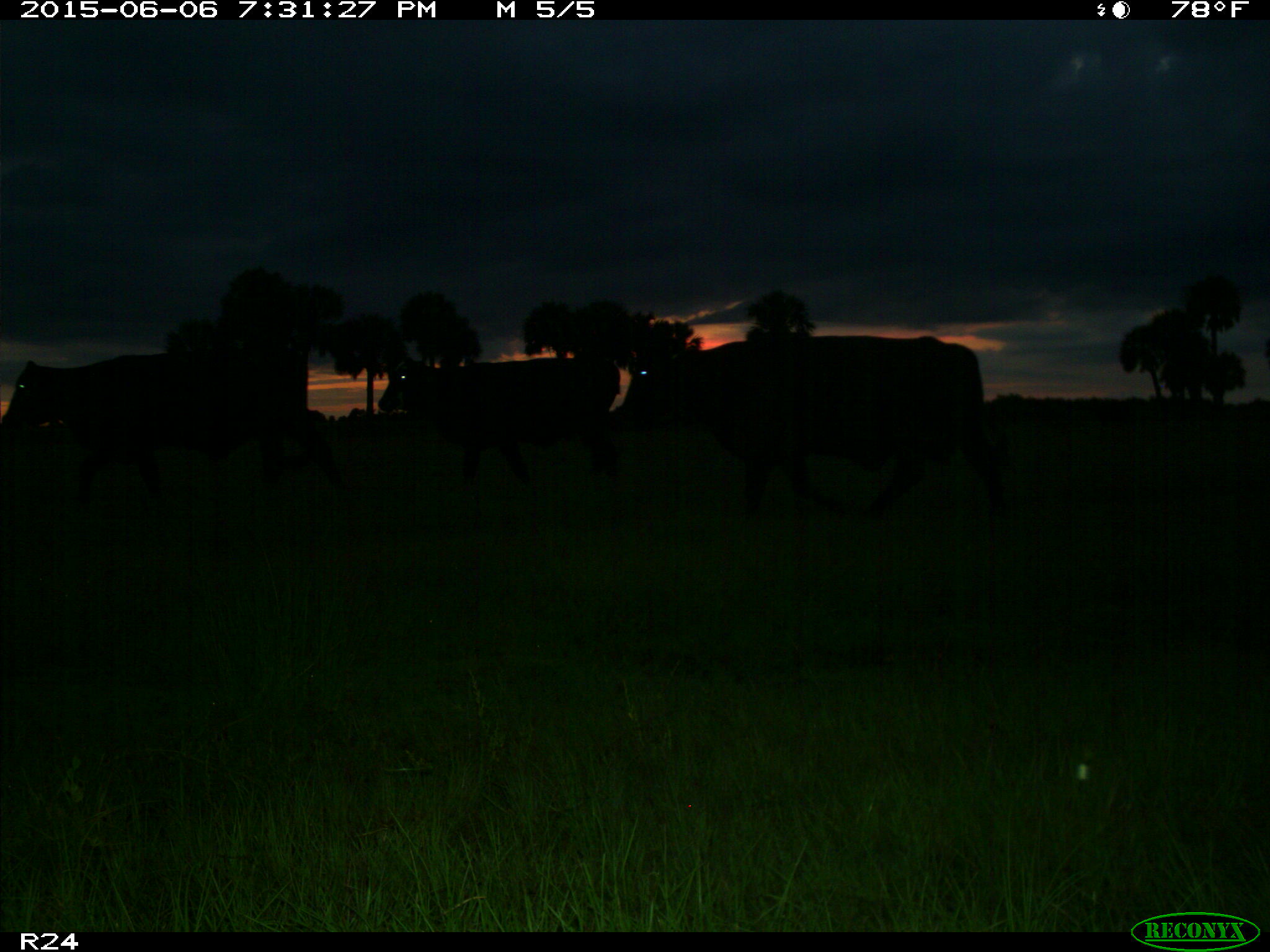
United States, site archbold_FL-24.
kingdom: Animalia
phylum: Chordata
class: Mammalia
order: Artiodactyla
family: Bovidae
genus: Bos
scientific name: Bos taurus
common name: domestic cow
Bos taurus (domestic cow).